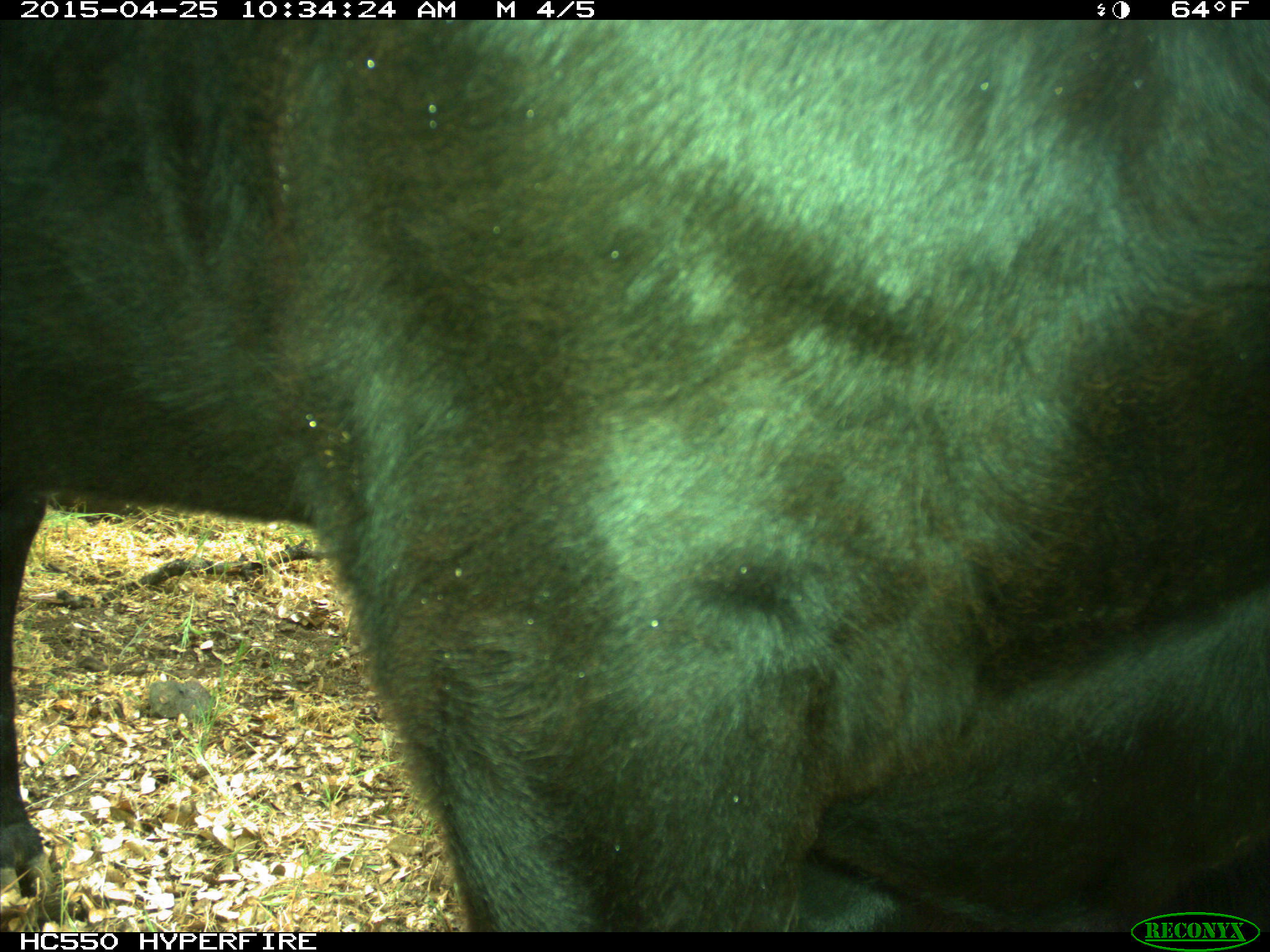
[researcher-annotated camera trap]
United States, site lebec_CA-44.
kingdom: Animalia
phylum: Chordata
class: Mammalia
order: Artiodactyla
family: Suidae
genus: Sus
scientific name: Sus scrofa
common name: wild boar